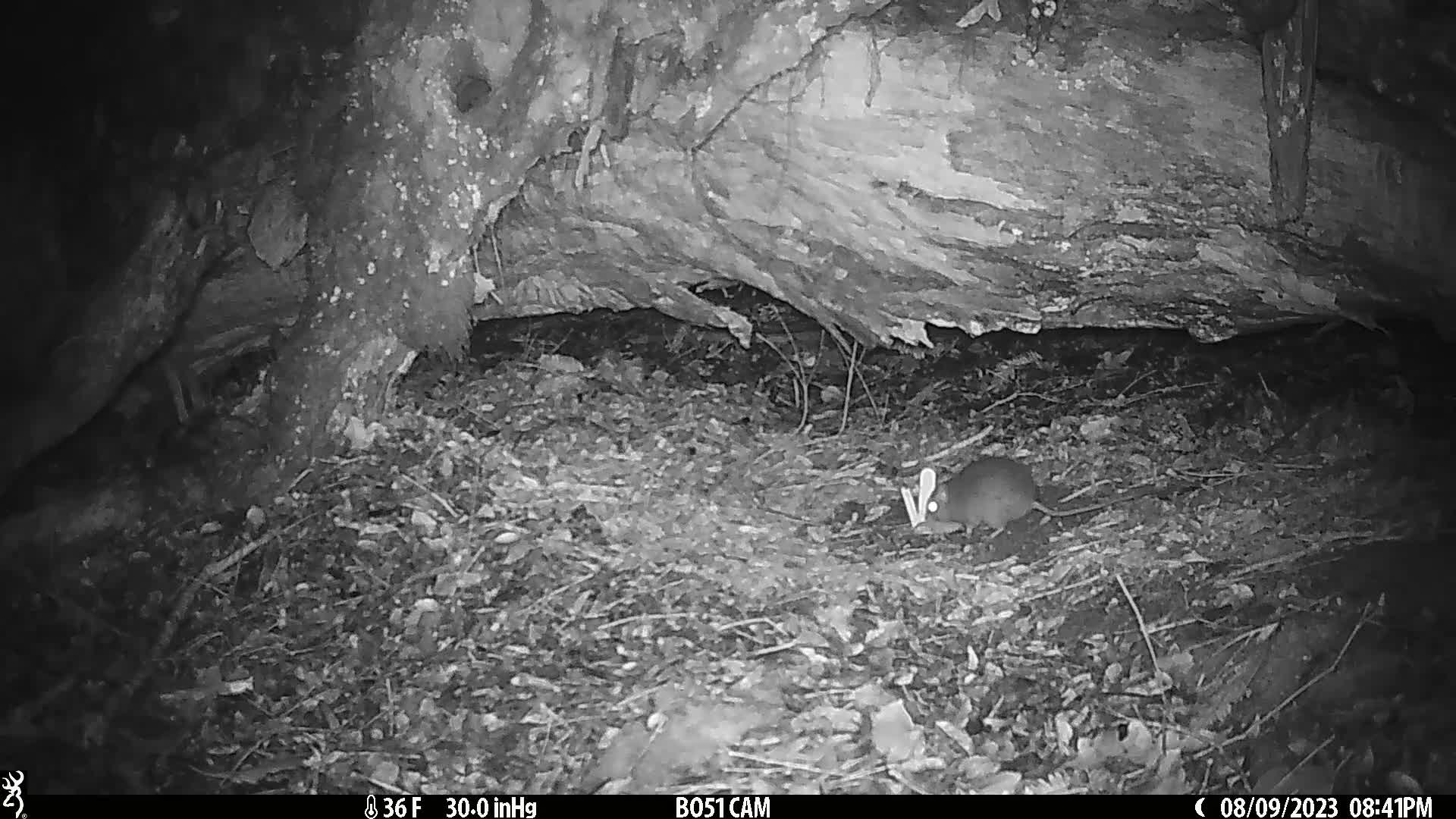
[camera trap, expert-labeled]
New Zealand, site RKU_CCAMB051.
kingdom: Animalia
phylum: Chordata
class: Mammalia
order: Rodentia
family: Muridae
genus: Rattus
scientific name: Rattus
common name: rat